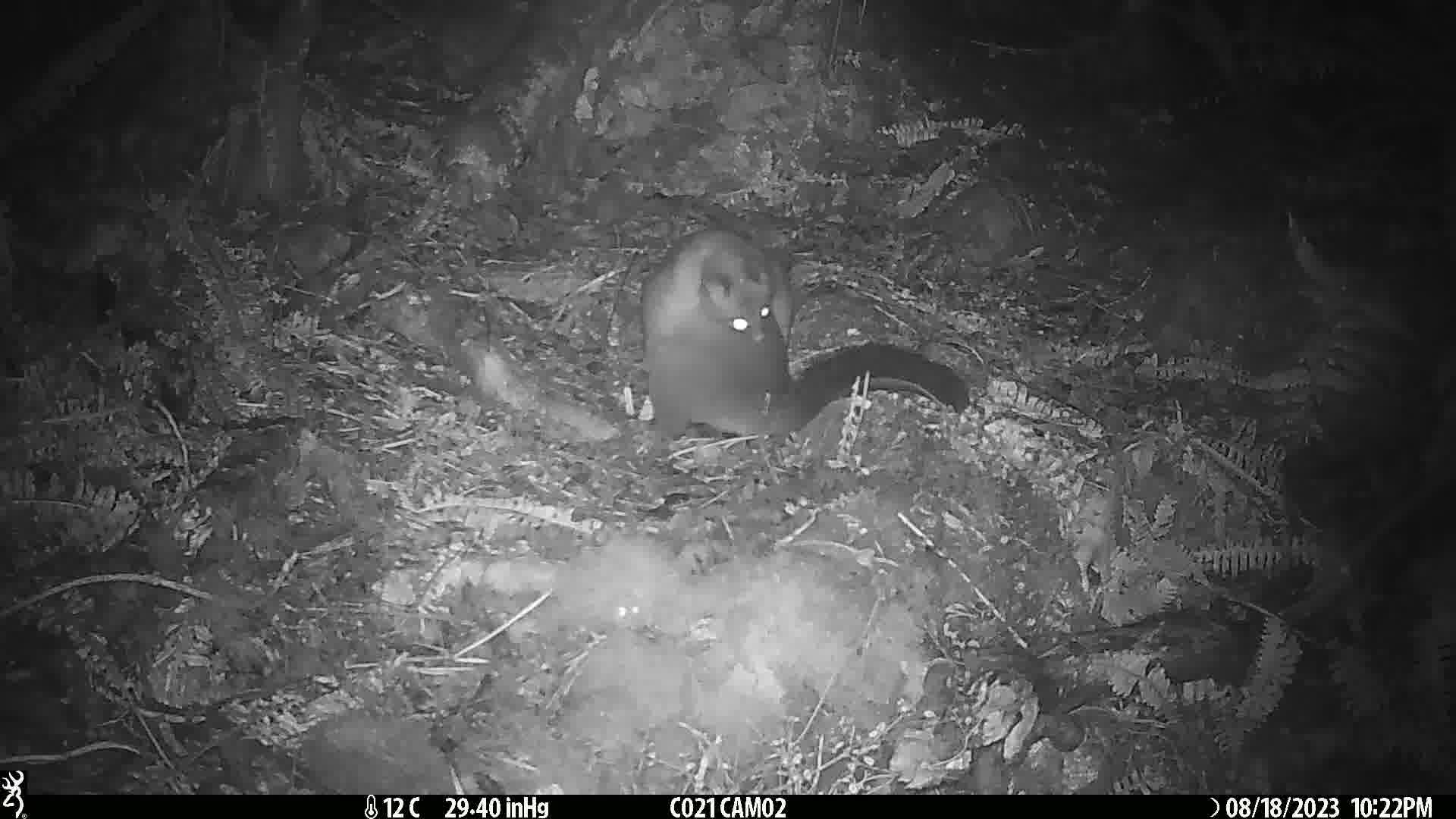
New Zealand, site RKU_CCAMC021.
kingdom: Animalia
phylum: Chordata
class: Mammalia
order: Diprotodontia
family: Phalangeridae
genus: Trichosurus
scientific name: Trichosurus vulpecula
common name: common brushtail possum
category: possum